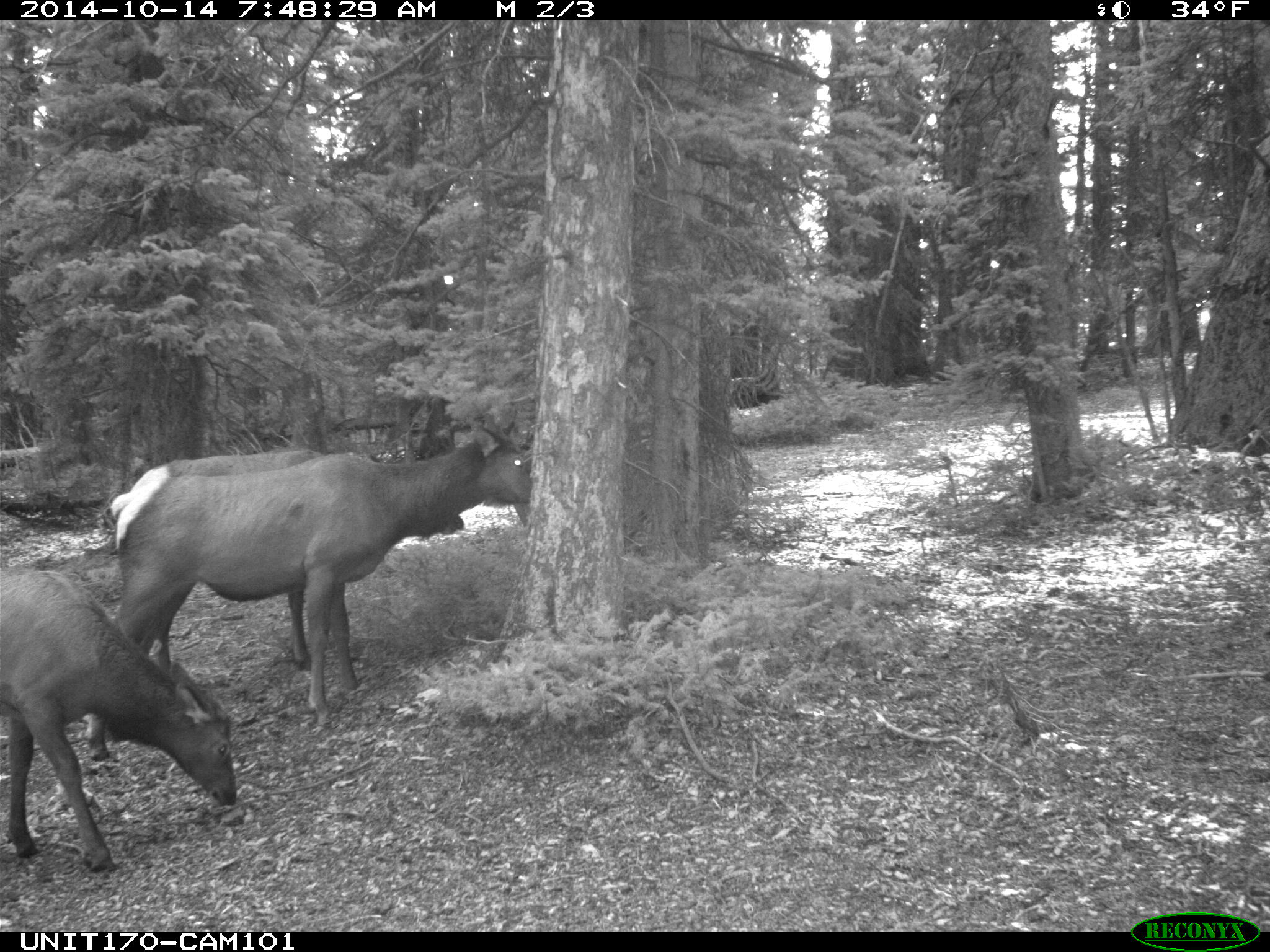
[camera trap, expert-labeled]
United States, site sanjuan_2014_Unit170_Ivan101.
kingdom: Animalia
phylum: Chordata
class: Mammalia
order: Artiodactyla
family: Cervidae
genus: Cervus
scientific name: Cervus elaphus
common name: red deer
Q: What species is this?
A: Cervus elaphus (red deer).